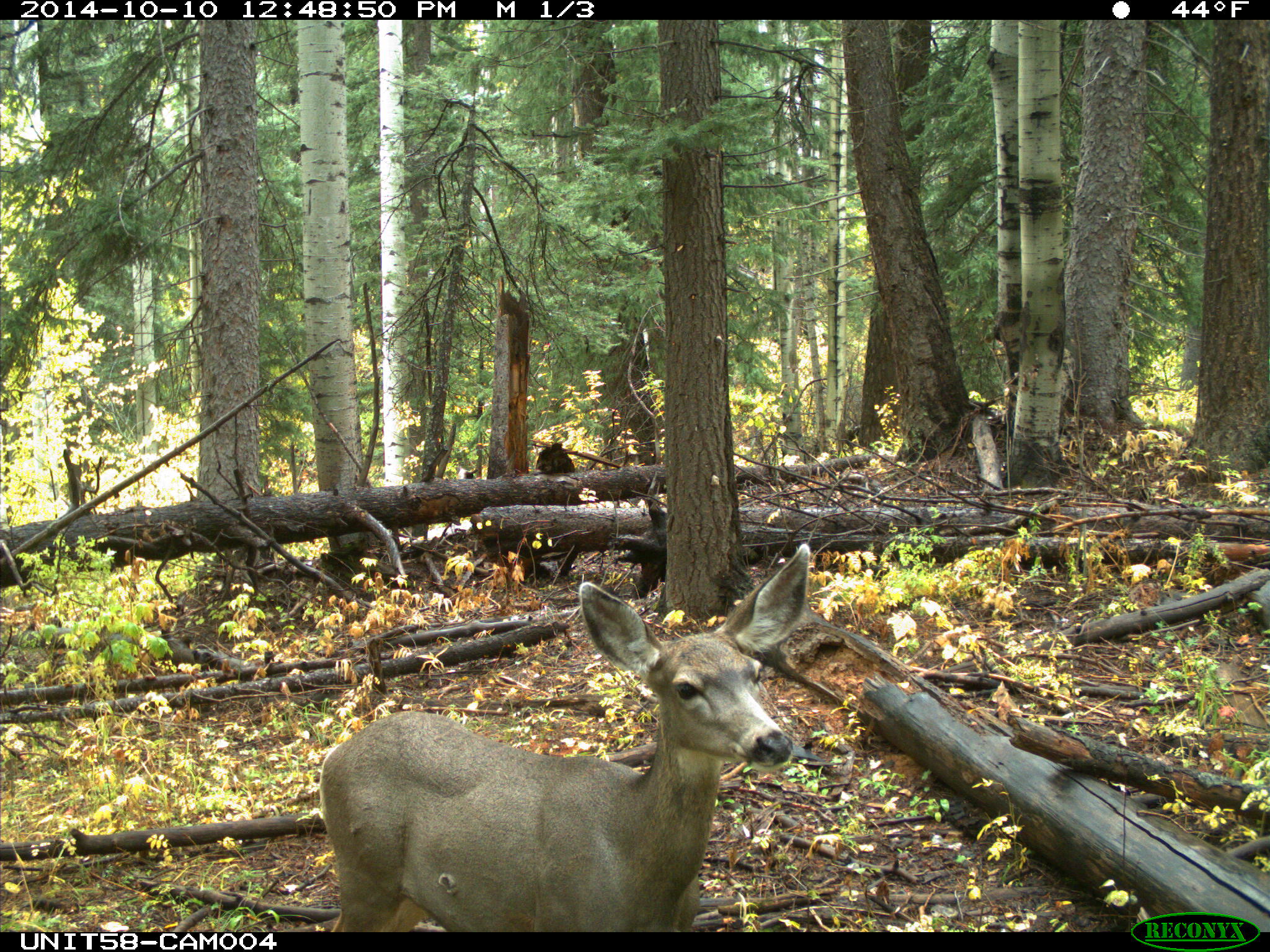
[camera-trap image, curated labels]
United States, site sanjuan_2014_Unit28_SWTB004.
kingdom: Animalia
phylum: Chordata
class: Mammalia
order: Artiodactyla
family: Cervidae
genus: Odocoileus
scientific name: Odocoileus hemionus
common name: mule deer